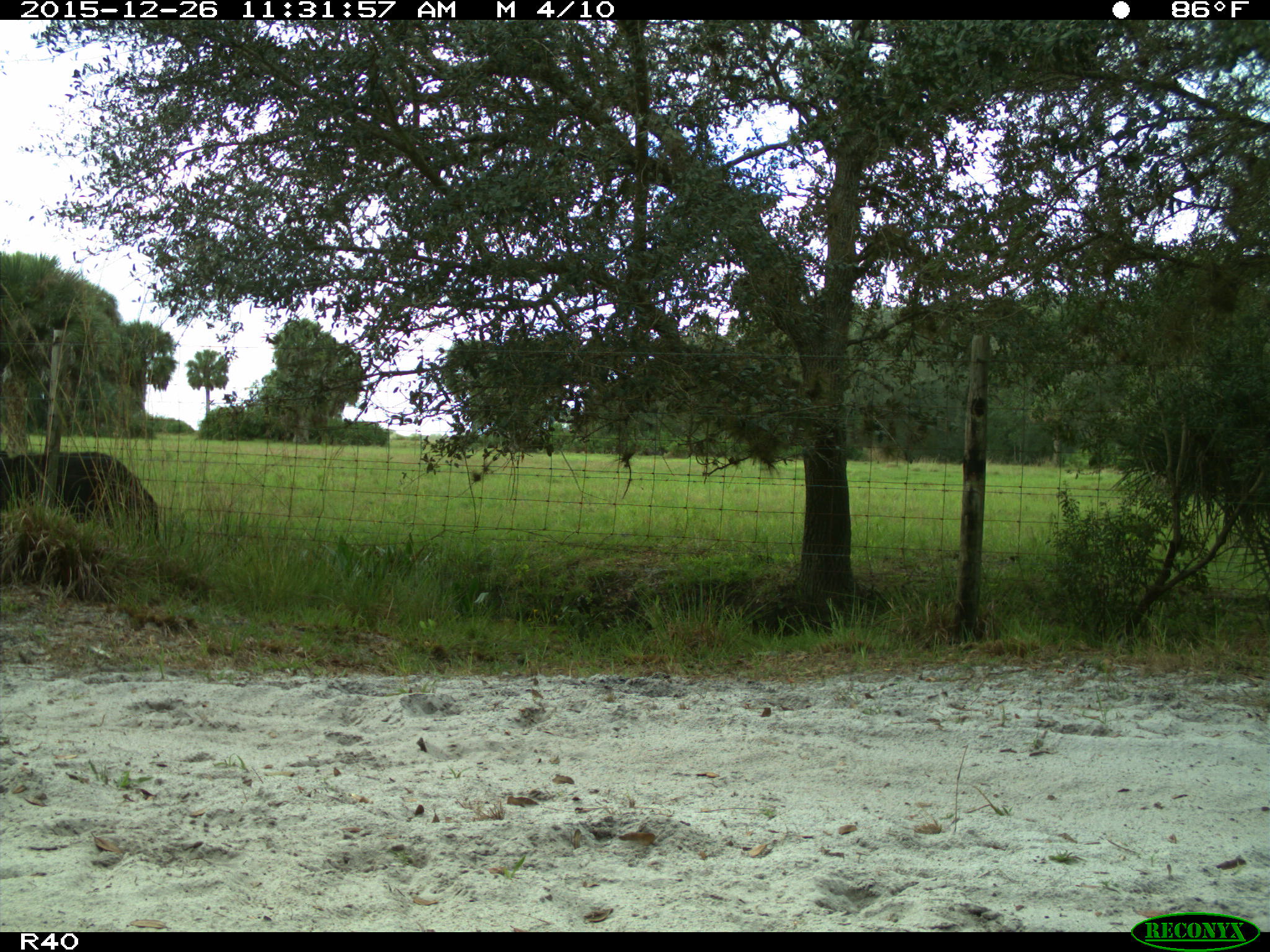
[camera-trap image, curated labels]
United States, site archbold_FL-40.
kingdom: Animalia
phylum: Chordata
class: Mammalia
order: Carnivora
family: Ursidae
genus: Ursus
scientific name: Ursus americanus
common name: american black bear